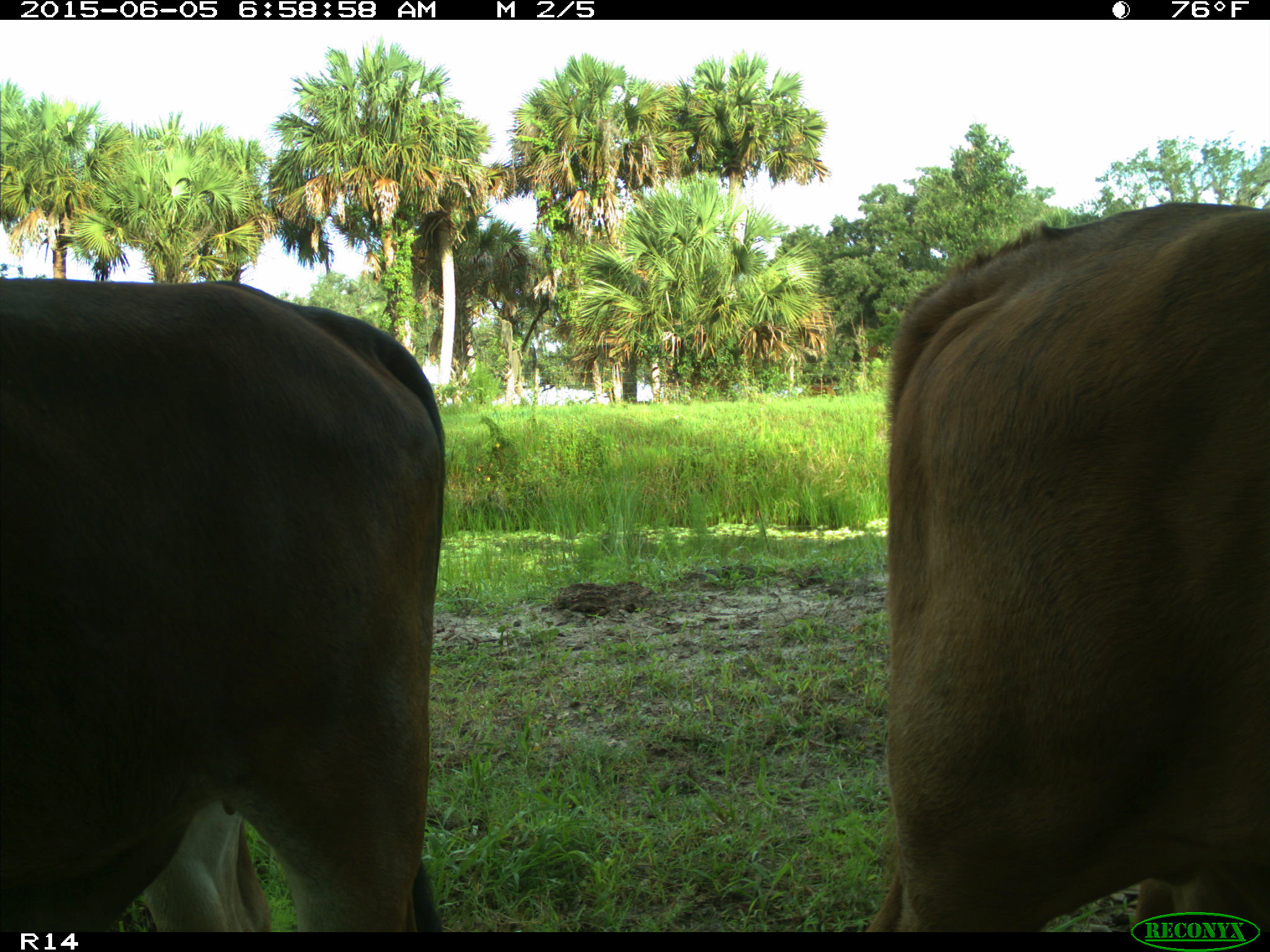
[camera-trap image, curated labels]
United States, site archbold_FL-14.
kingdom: Animalia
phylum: Chordata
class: Mammalia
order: Artiodactyla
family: Bovidae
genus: Bos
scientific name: Bos taurus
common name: domestic cow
Bos taurus (domestic cow).